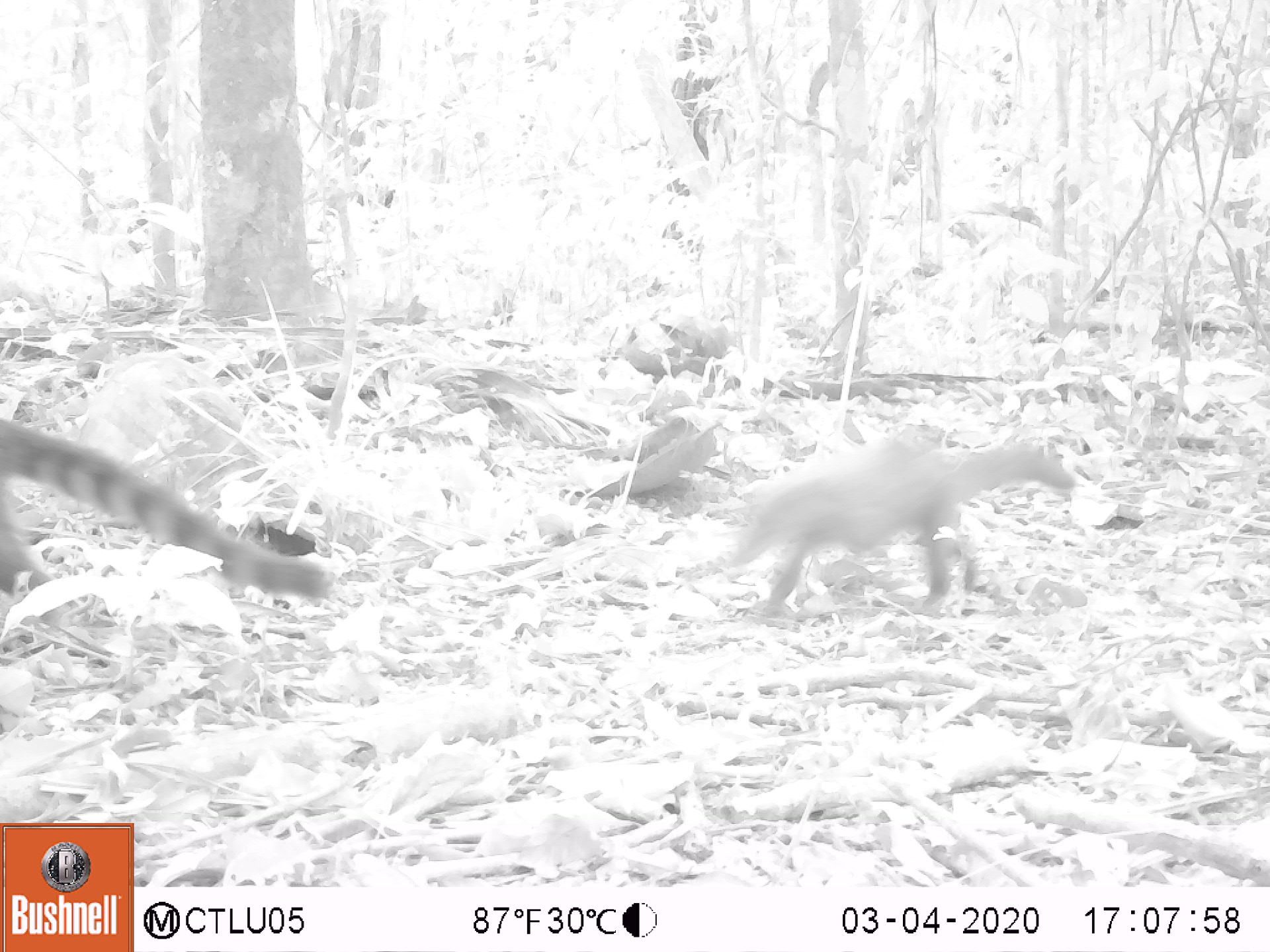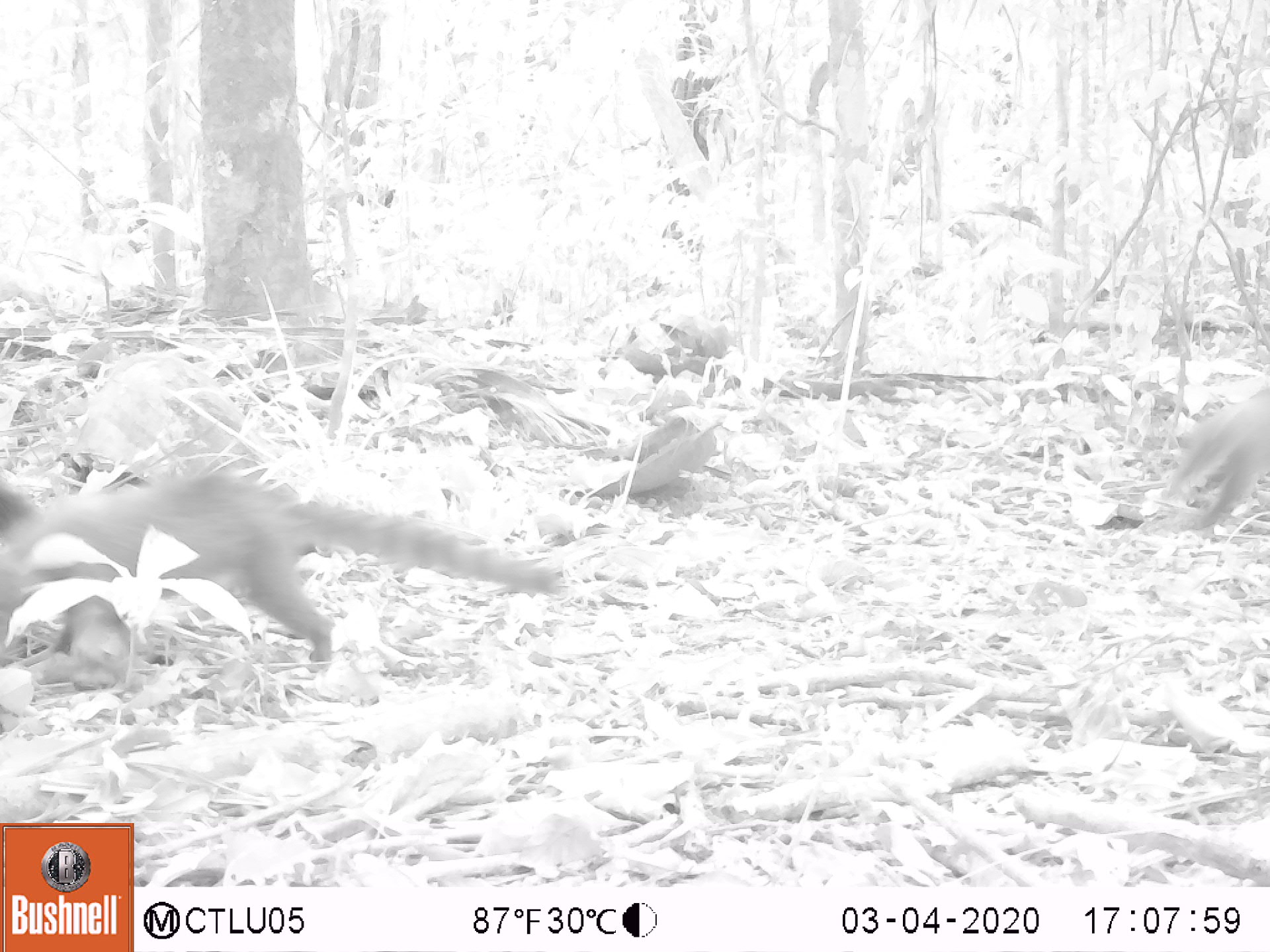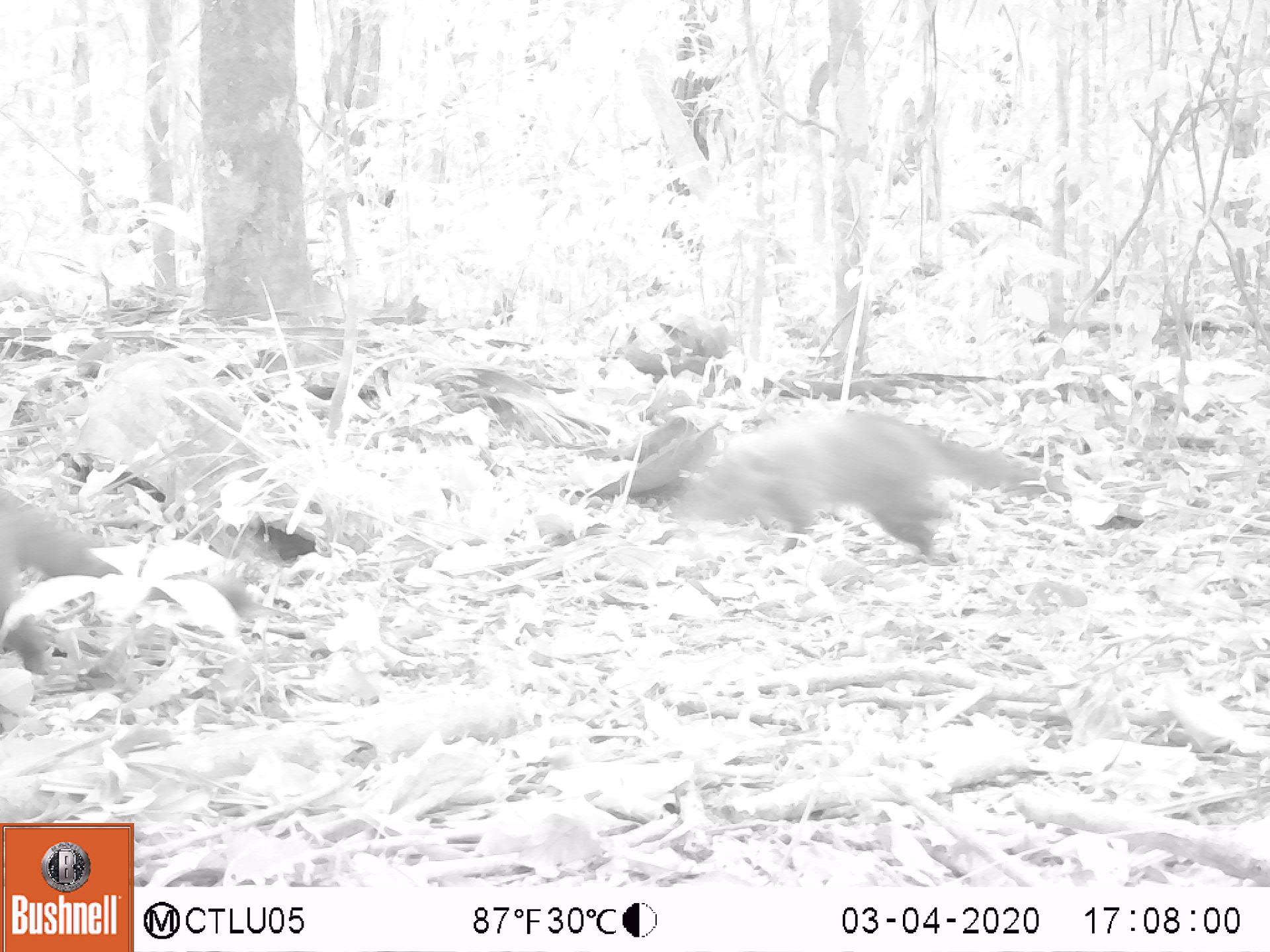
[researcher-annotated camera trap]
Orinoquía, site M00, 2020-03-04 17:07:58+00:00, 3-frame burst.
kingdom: Animalia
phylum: Chordata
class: Mammalia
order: Carnivora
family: Procyonidae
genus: Nasua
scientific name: Nasua nasua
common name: south american coati